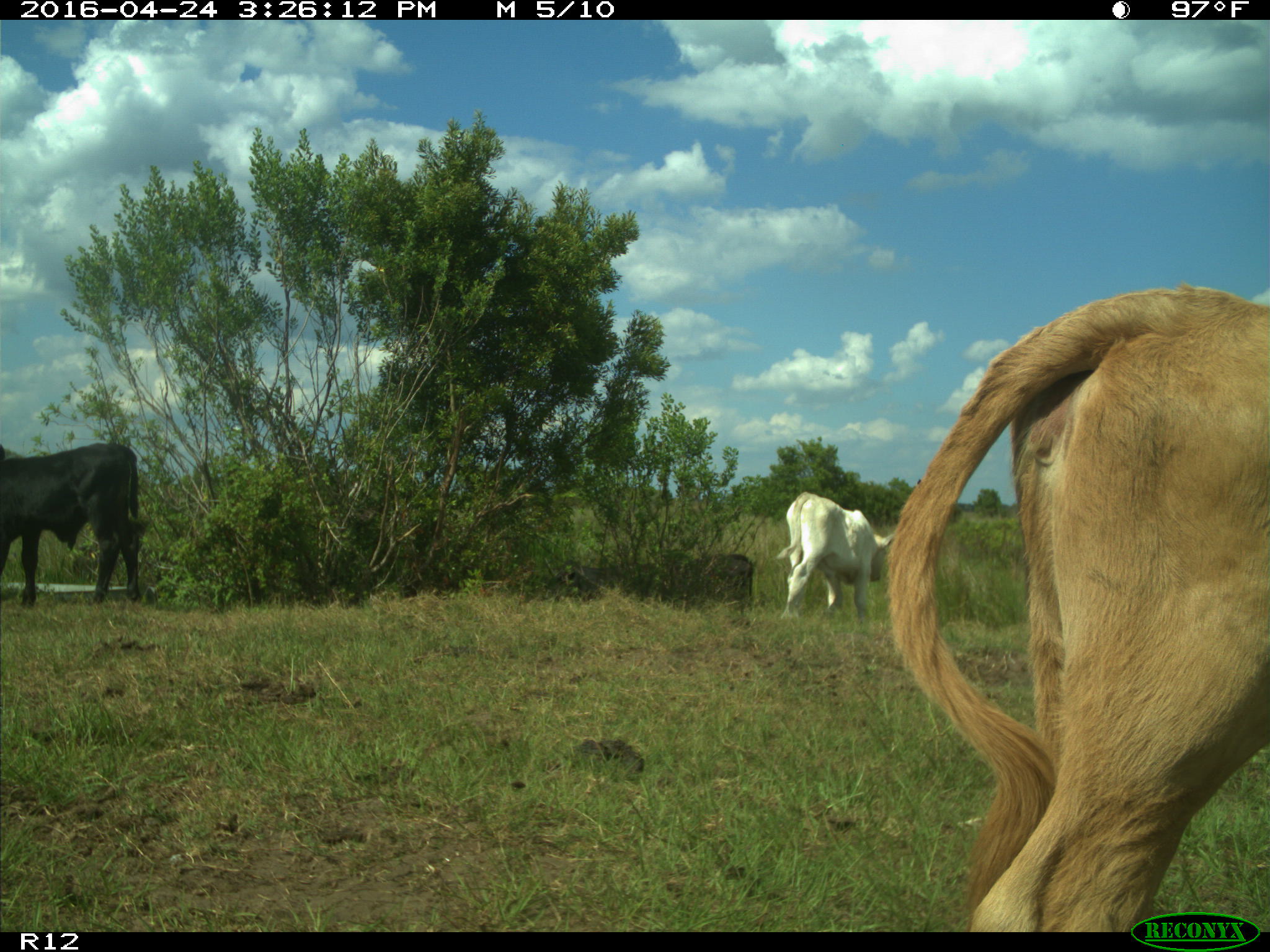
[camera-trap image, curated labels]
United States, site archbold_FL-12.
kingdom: Animalia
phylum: Chordata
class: Mammalia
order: Artiodactyla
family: Bovidae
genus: Bos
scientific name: Bos taurus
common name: domestic cow